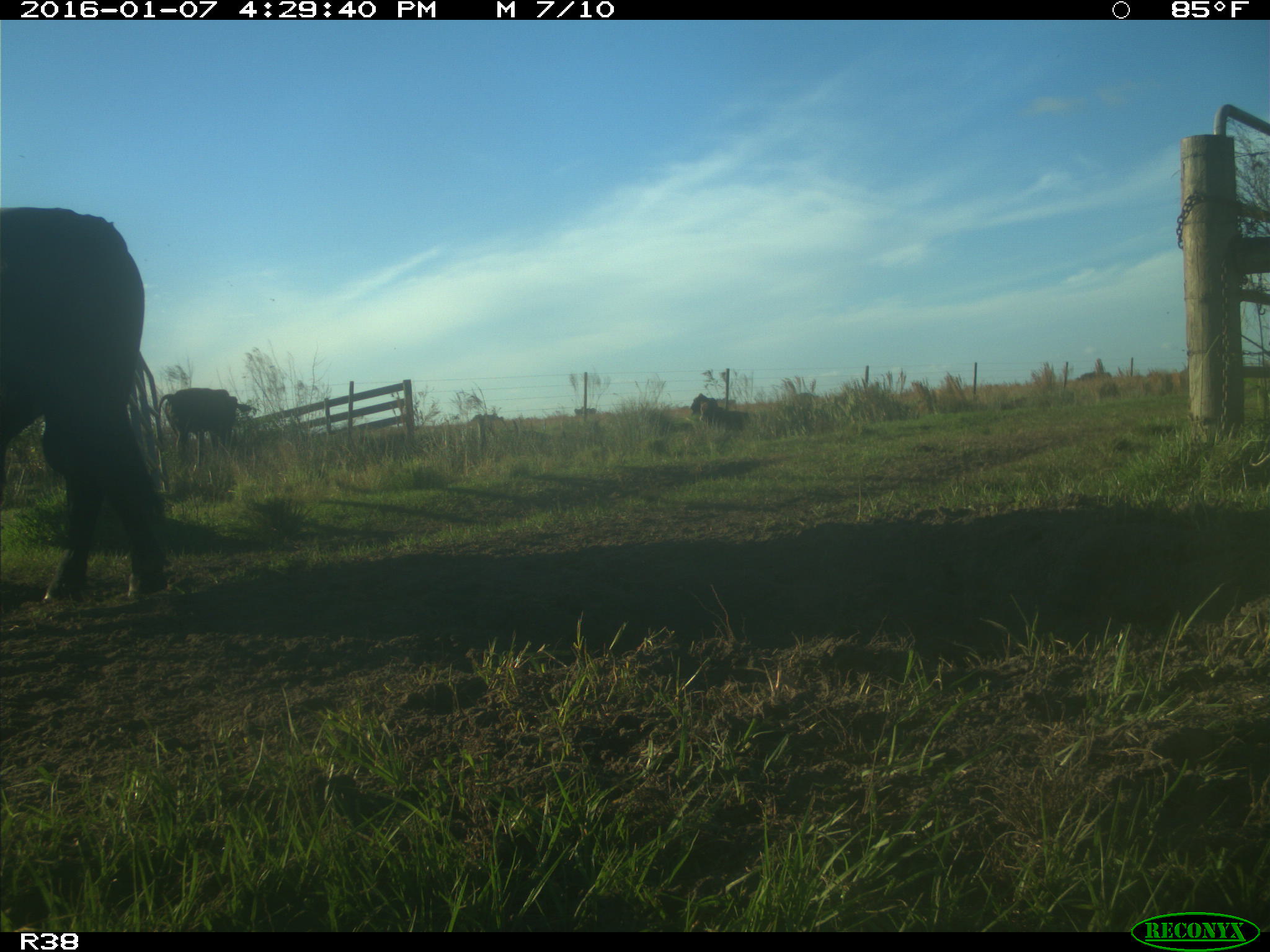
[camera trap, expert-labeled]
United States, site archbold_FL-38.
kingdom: Animalia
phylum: Chordata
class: Mammalia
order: Artiodactyla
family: Bovidae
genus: Bos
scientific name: Bos taurus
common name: domestic cow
Bos taurus (domestic cow).